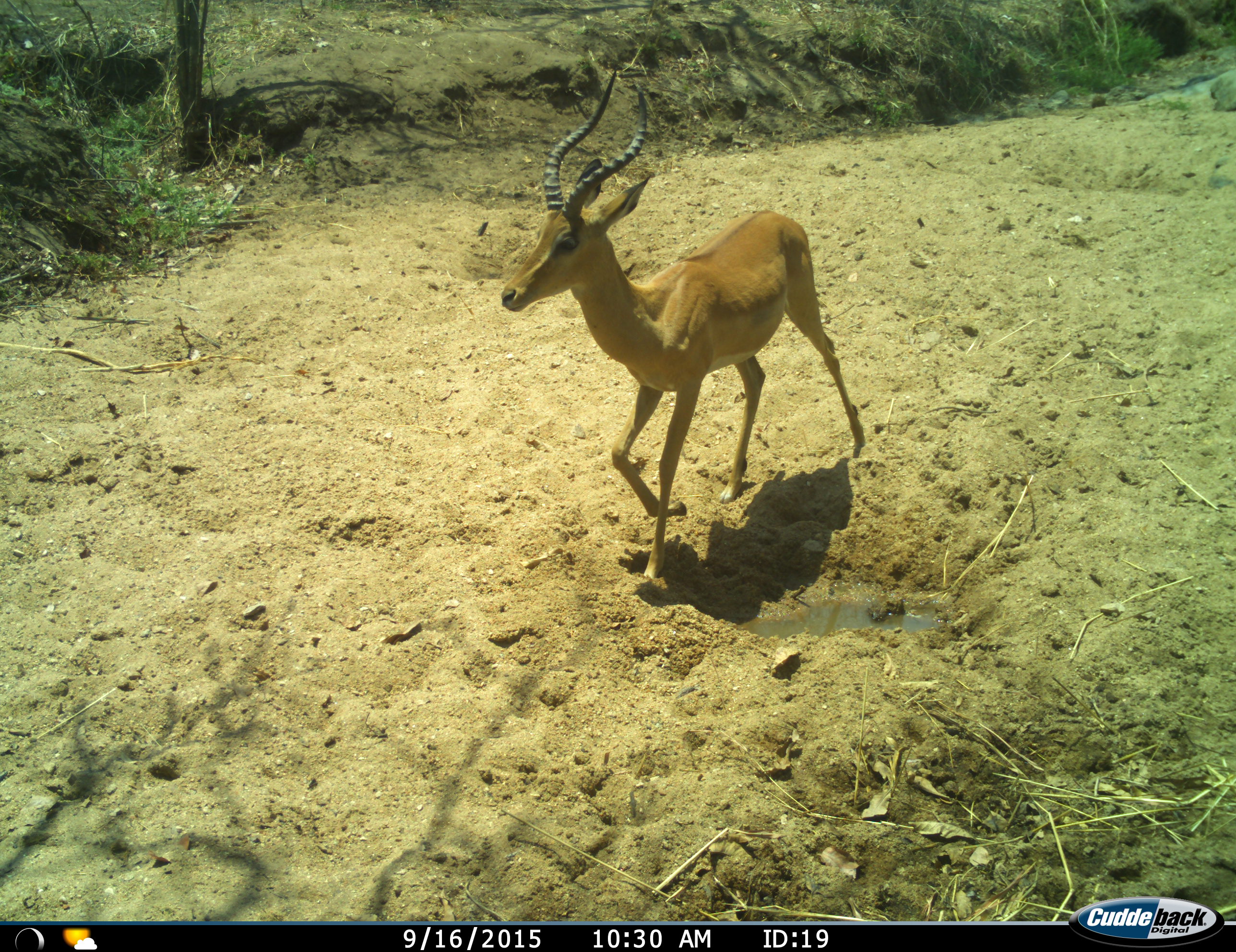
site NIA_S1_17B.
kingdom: Animalia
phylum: Chordata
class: Mammalia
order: Artiodactyla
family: Bovidae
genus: Aepyceros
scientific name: Aepyceros melampus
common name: impala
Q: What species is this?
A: Impala (Aepyceros melampus).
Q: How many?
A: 1.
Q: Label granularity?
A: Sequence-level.